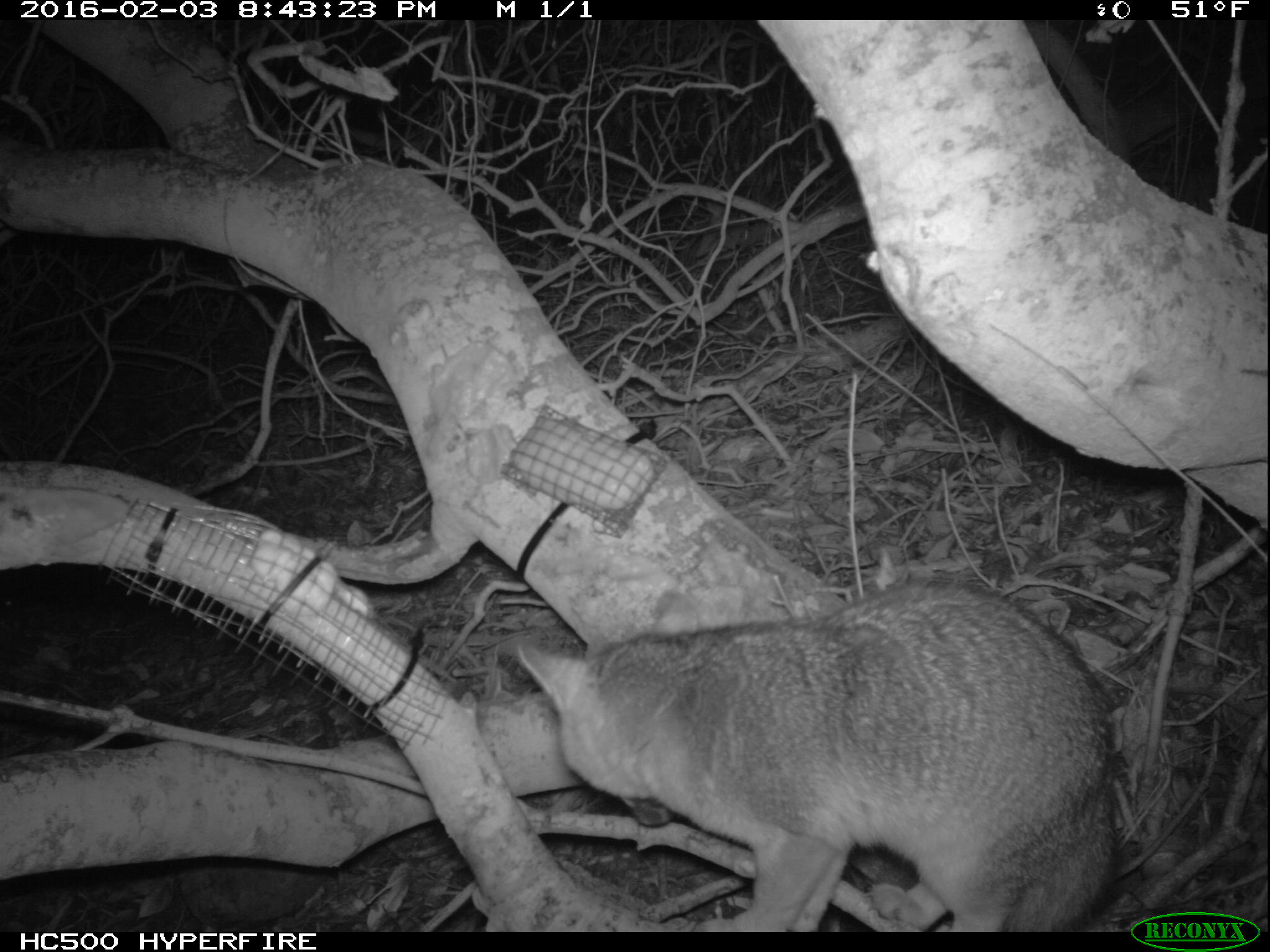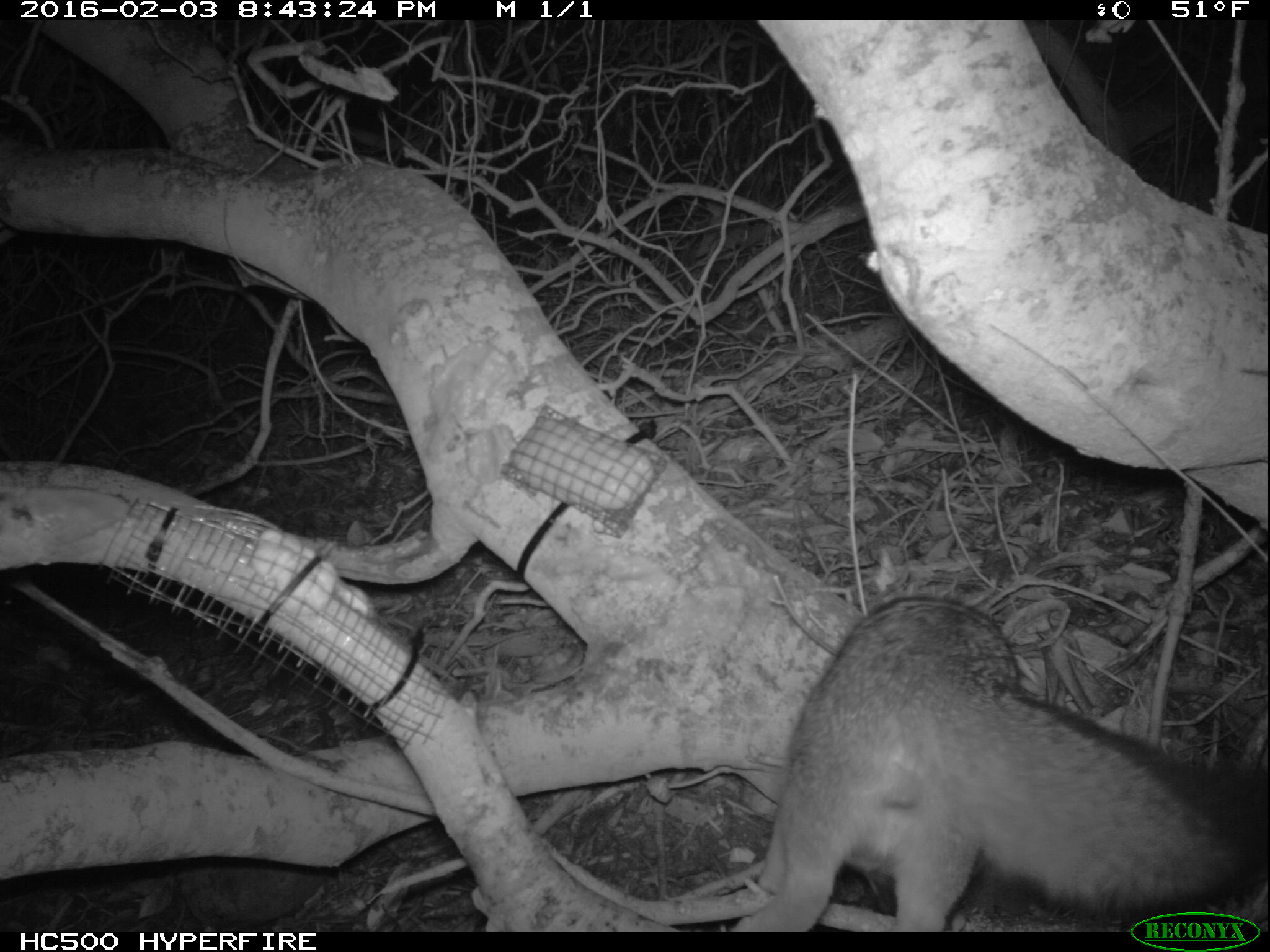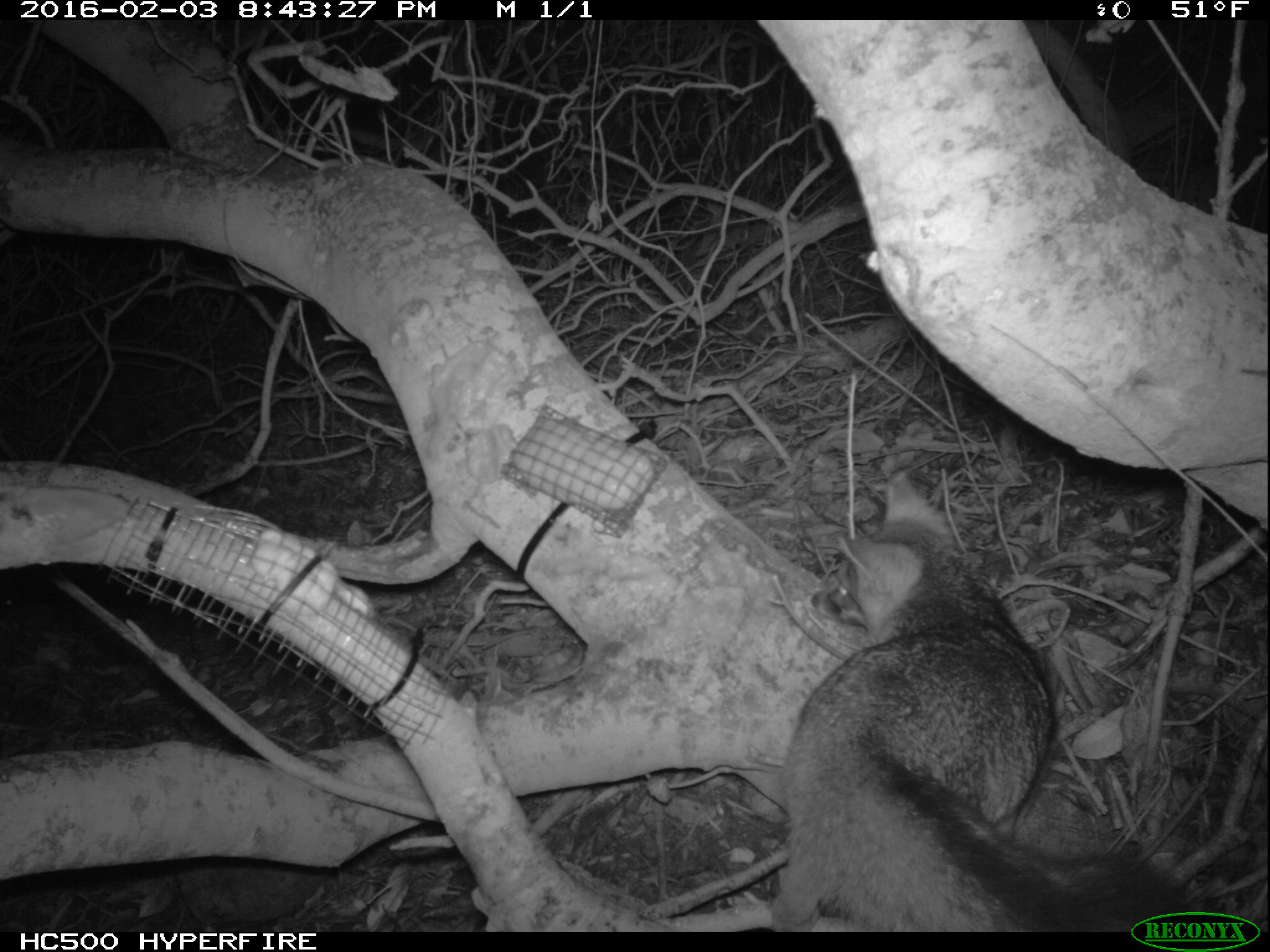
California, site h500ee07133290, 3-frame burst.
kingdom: Animalia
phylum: Chordata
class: Mammalia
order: Carnivora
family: Canidae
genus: Urocyon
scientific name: Urocyon littoralis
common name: island fox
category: fox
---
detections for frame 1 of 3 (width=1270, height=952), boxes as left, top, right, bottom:
fox: 518, 583, 1119, 932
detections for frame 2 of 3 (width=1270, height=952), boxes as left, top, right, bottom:
fox: 727, 595, 1269, 932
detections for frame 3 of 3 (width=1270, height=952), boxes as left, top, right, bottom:
fox: 770, 472, 1185, 932